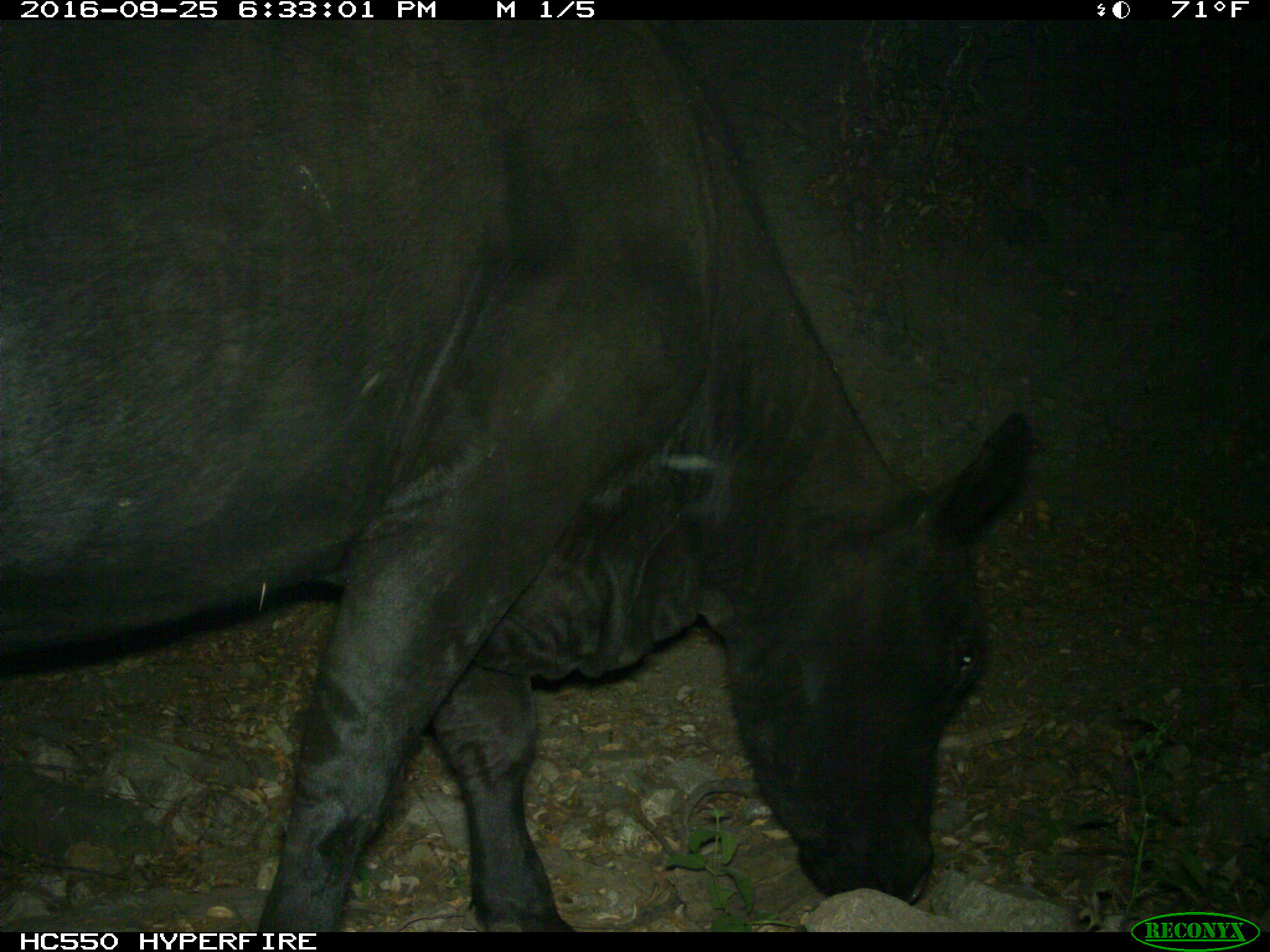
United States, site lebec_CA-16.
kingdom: Animalia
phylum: Chordata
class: Mammalia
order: Artiodactyla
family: Bovidae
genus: Bos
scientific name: Bos taurus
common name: domestic cow